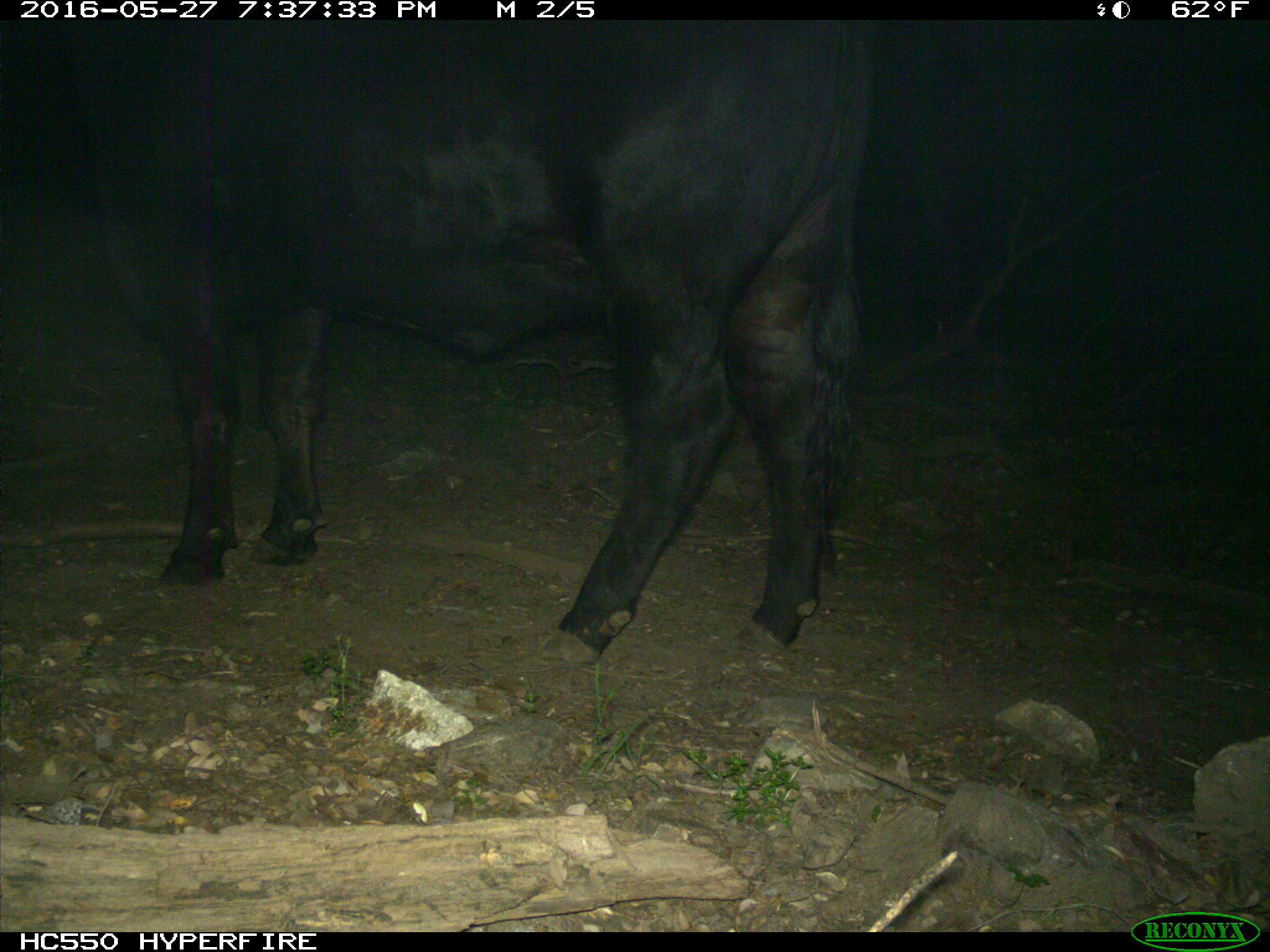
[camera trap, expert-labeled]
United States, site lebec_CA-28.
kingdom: Animalia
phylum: Chordata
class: Mammalia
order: Artiodactyla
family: Bovidae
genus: Bos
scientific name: Bos taurus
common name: domestic cow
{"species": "Bos taurus (domestic cow)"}